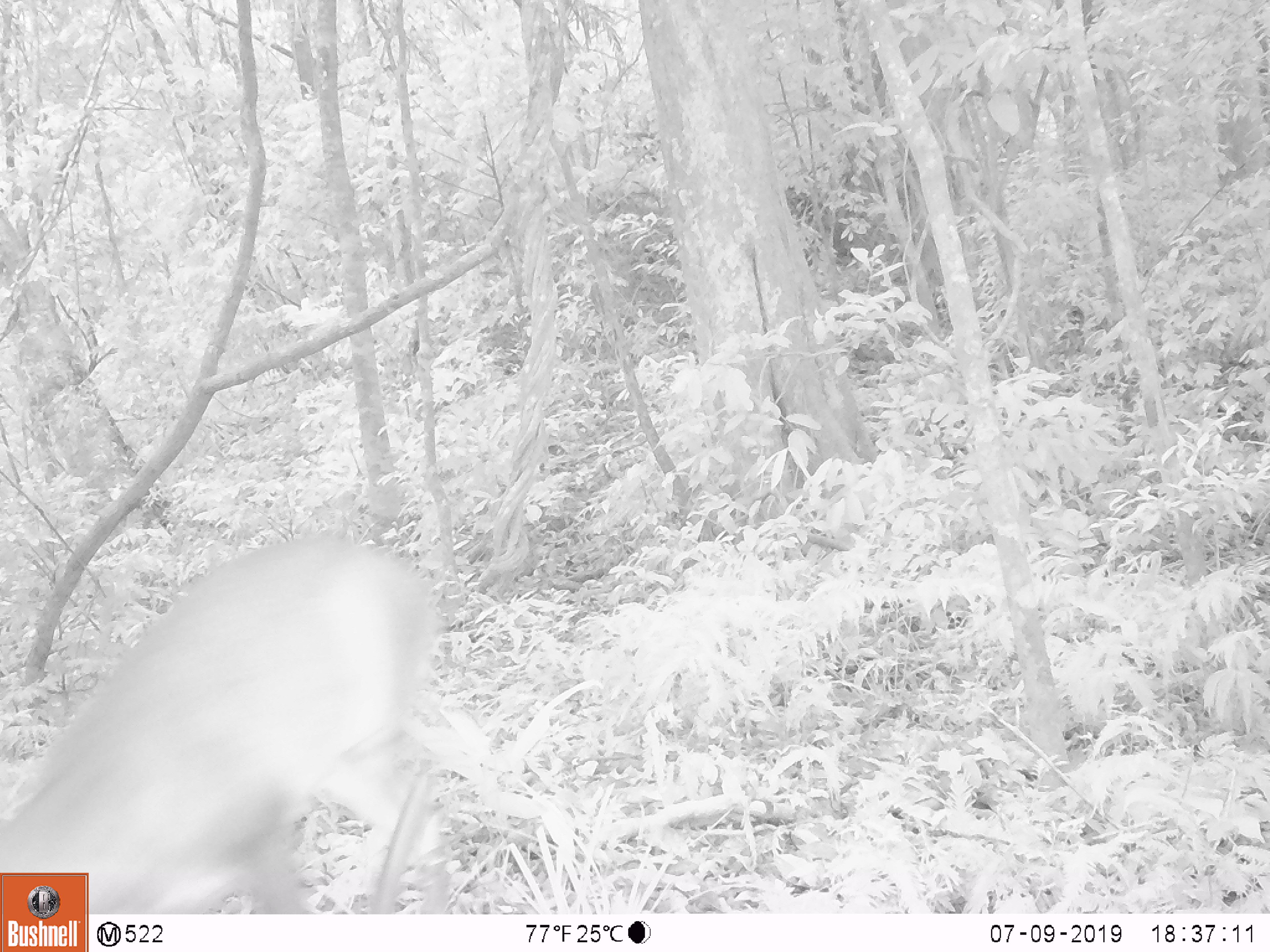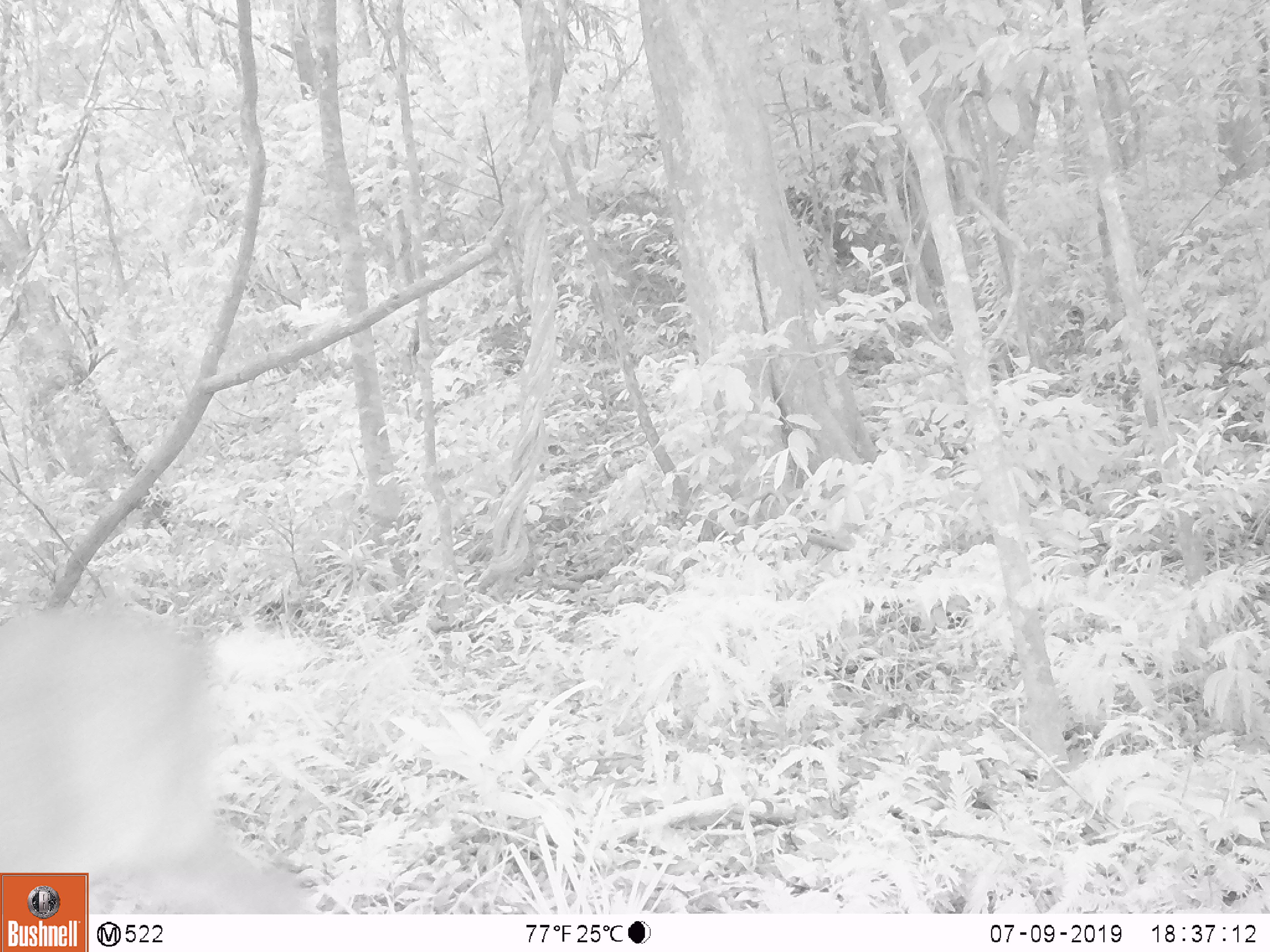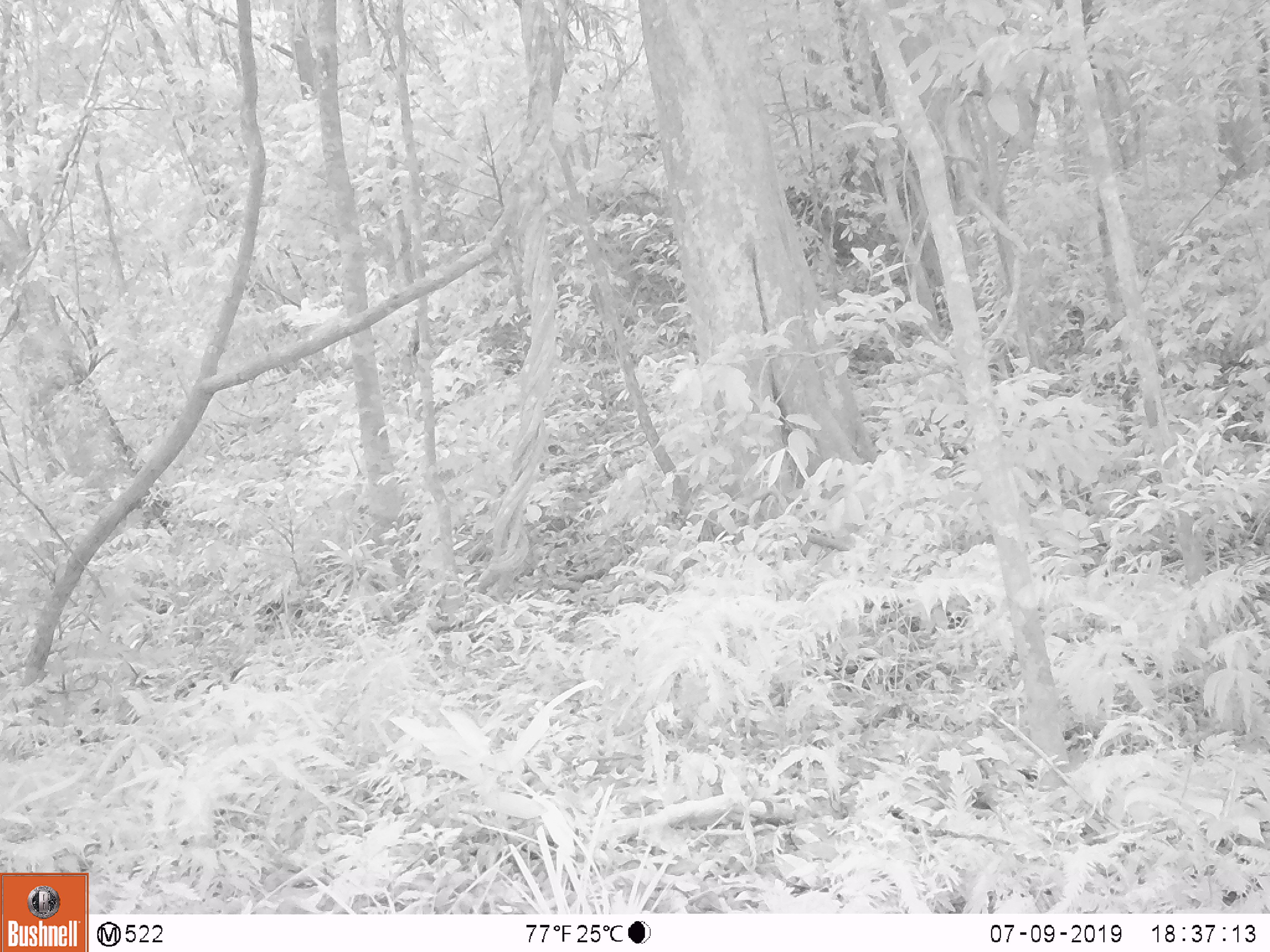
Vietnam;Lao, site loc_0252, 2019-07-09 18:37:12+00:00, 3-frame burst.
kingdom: Animalia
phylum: Chordata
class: Mammalia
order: Artiodactyla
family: Cervidae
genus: Muntiacus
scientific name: Muntiacus vuquangensis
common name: large-antlered muntjac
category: large antlered muntjac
Large antlered muntjac (large-antlered muntjac) (Muntiacus vuquangensis). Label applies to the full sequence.